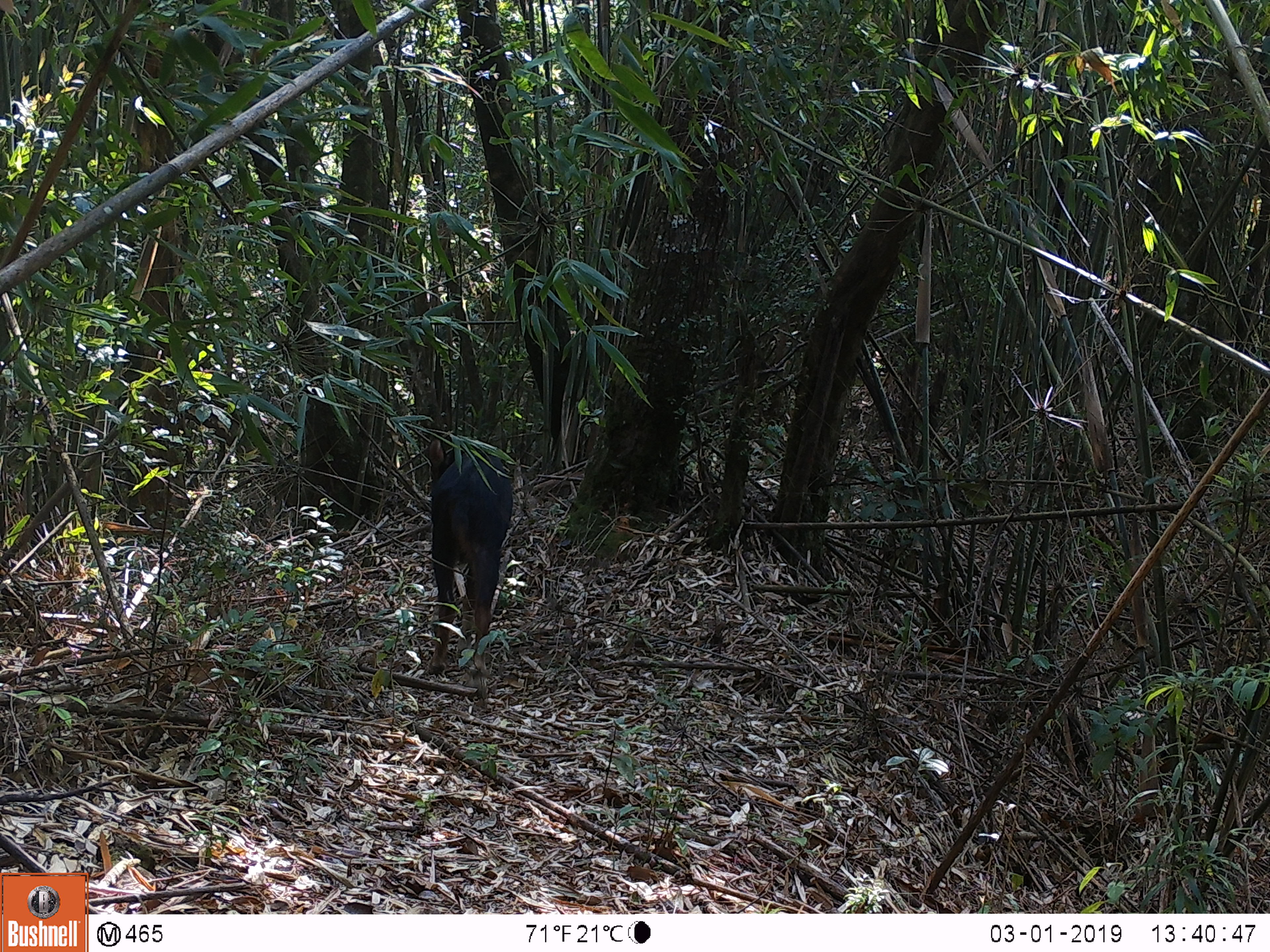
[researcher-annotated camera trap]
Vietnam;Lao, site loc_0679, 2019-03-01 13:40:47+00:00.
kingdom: Animalia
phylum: Chordata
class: Mammalia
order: Artiodactyla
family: Bovidae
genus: Capricornis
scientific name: Capricornis sumatraensis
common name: chinese serow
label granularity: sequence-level